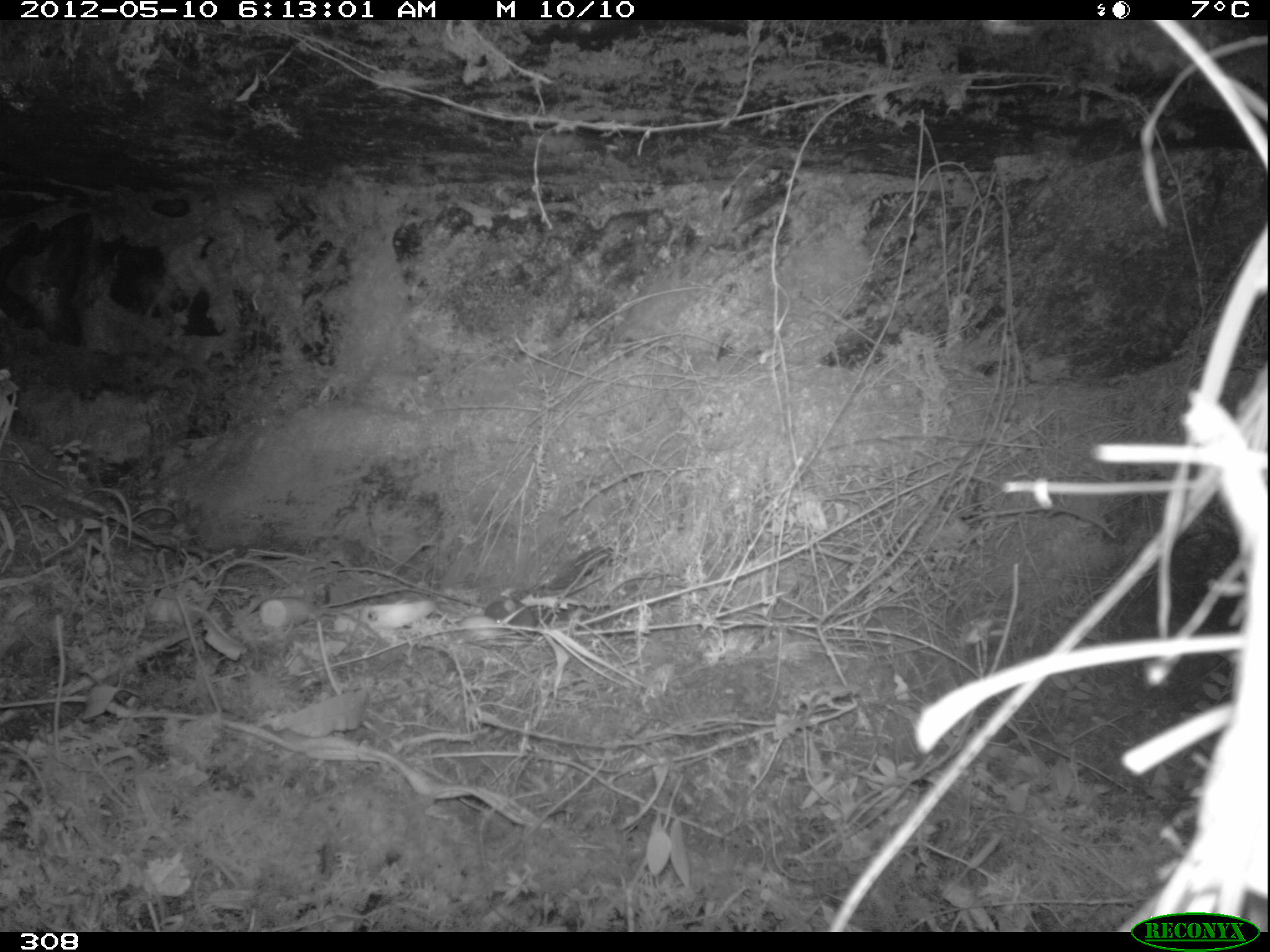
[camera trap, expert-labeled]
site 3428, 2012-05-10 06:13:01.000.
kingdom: Animalia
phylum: Chordata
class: Mammalia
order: Rodentia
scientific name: Rodentia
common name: rodents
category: unknown rodent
Unknown rodent (rodents) (Rodentia).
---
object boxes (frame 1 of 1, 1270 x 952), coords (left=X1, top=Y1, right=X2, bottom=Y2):
unknown rodent: (left=483, top=597, right=536, bottom=639)